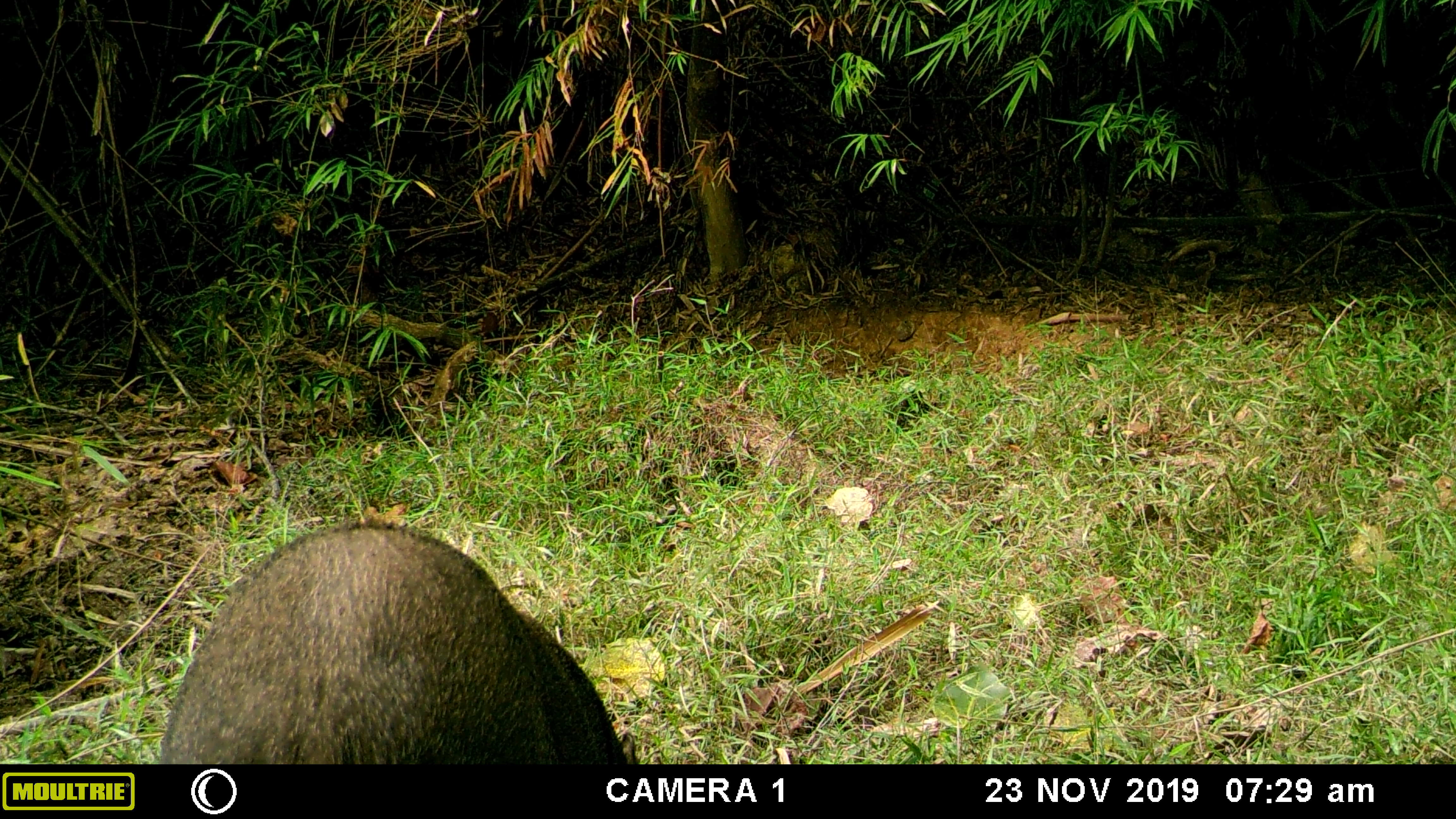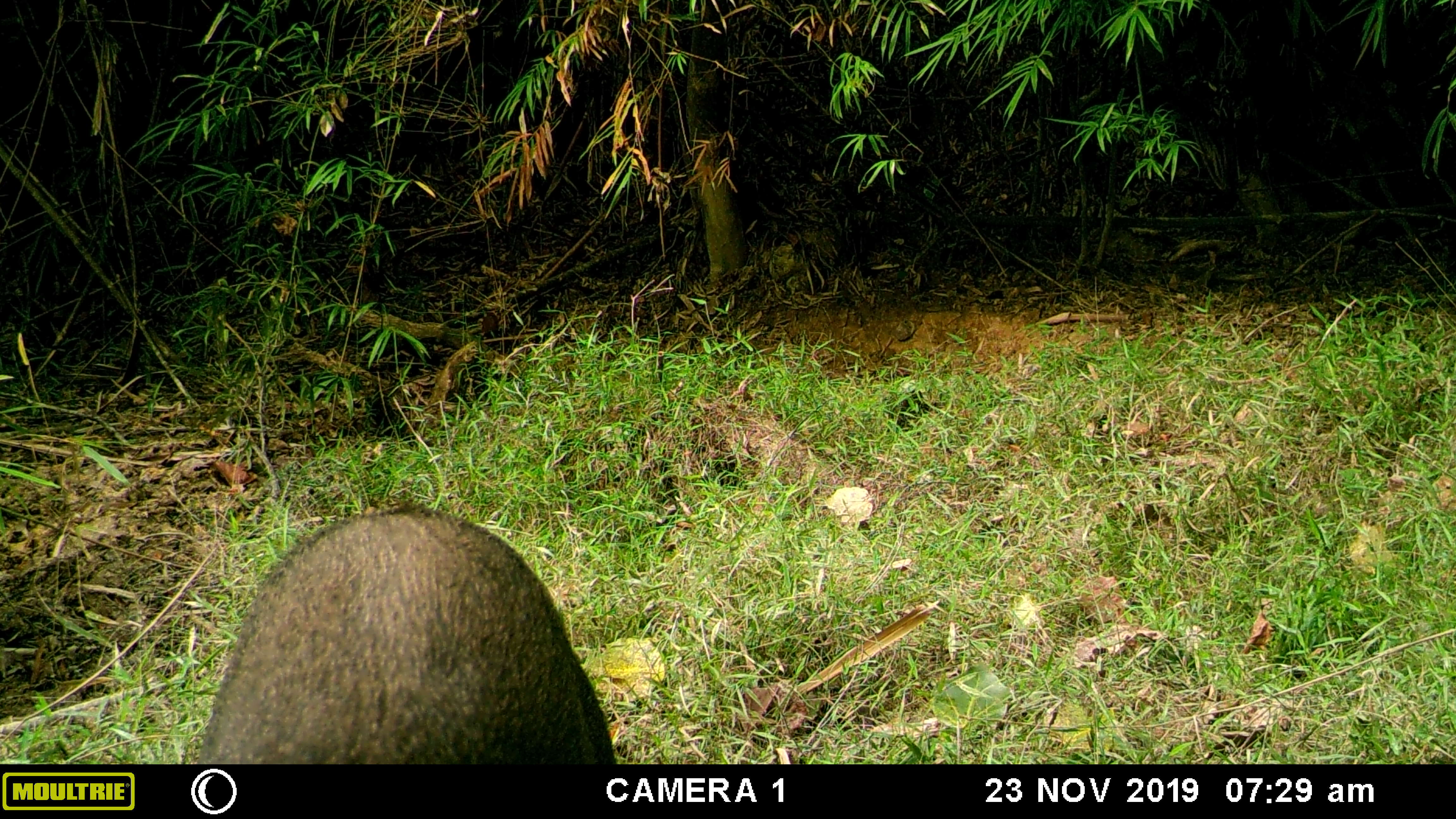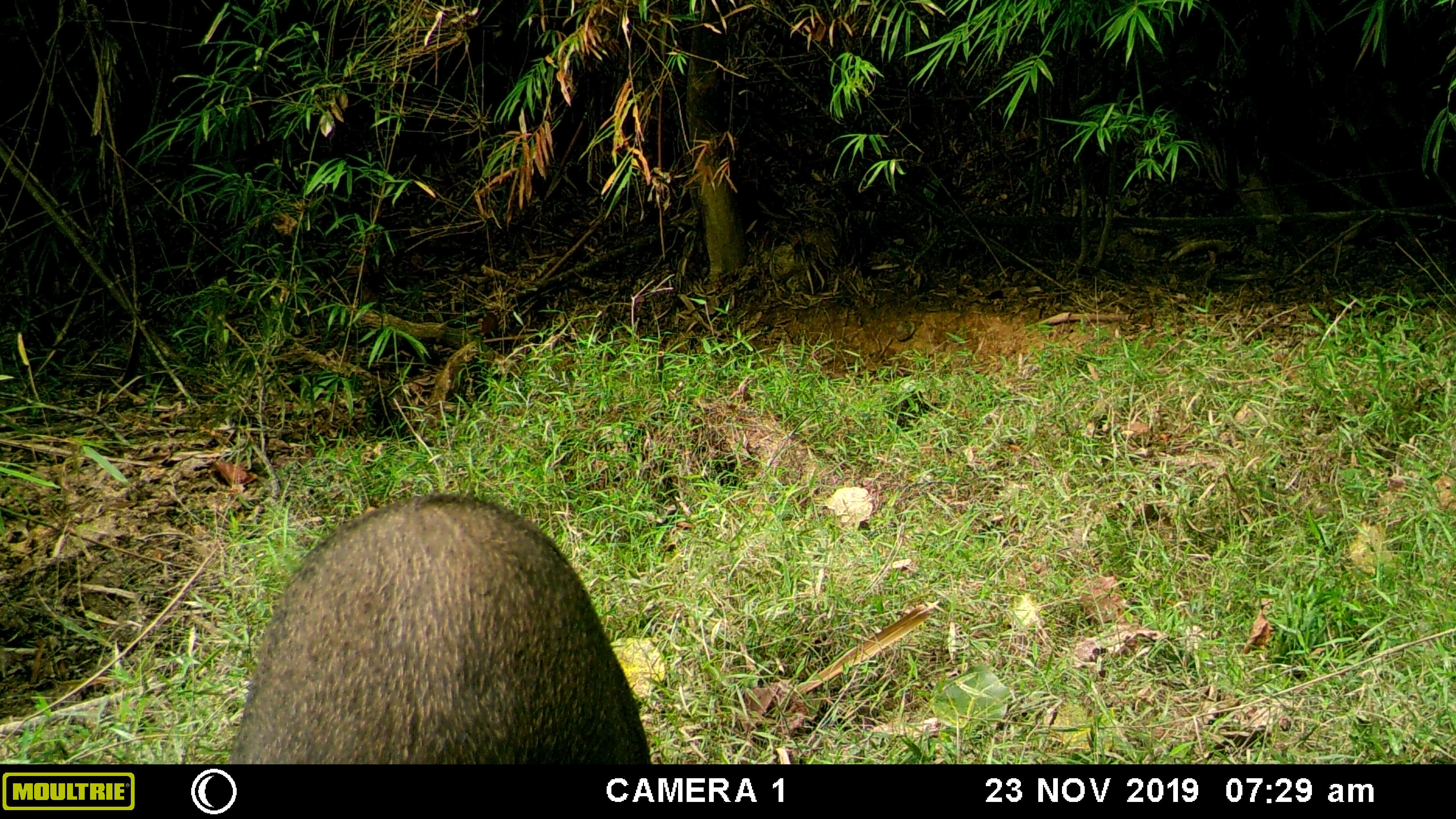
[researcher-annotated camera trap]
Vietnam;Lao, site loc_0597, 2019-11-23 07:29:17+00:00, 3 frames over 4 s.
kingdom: Animalia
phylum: Chordata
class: Mammalia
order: Artiodactyla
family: Suidae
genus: Sus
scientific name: Sus scrofa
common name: eurasian wild pig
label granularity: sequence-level